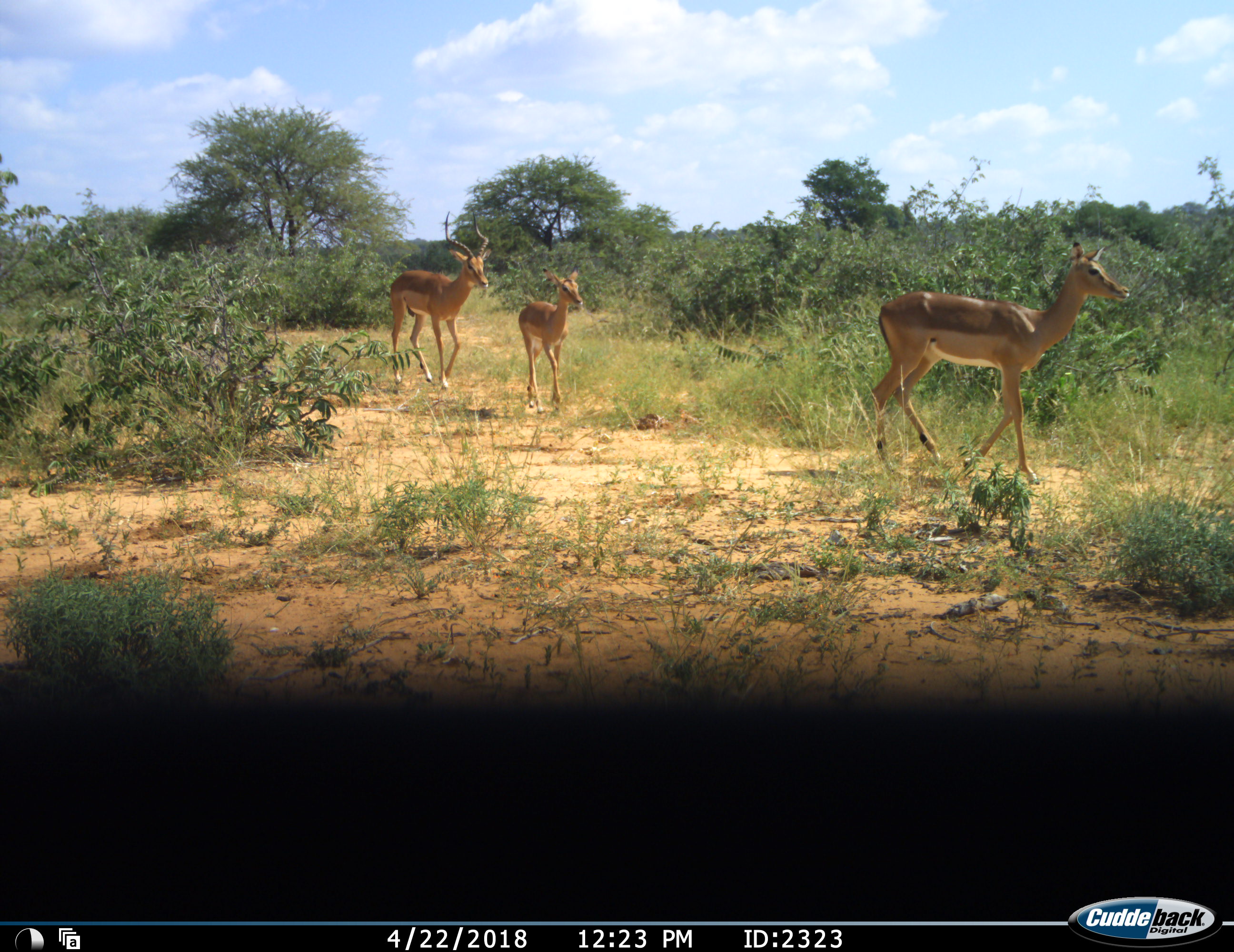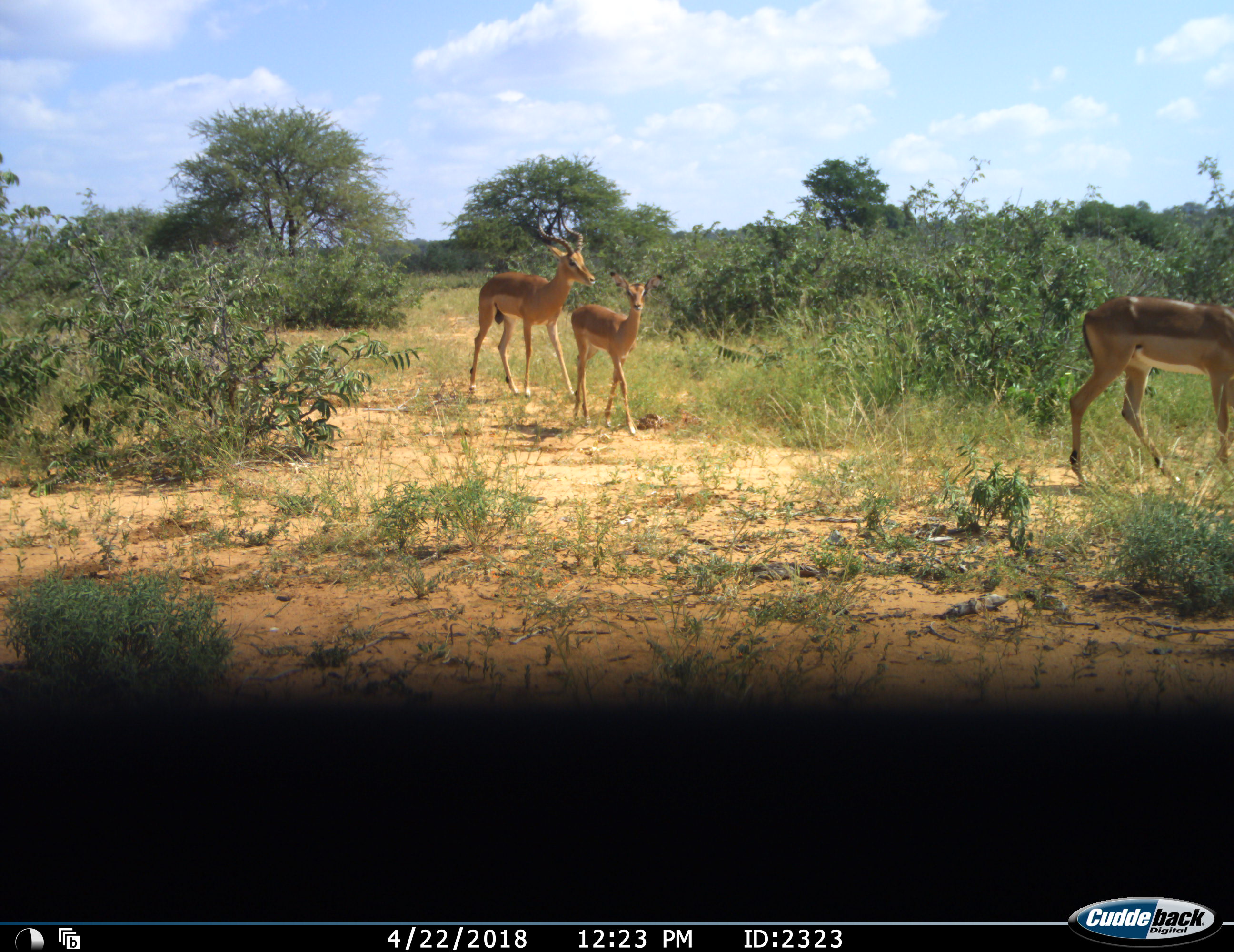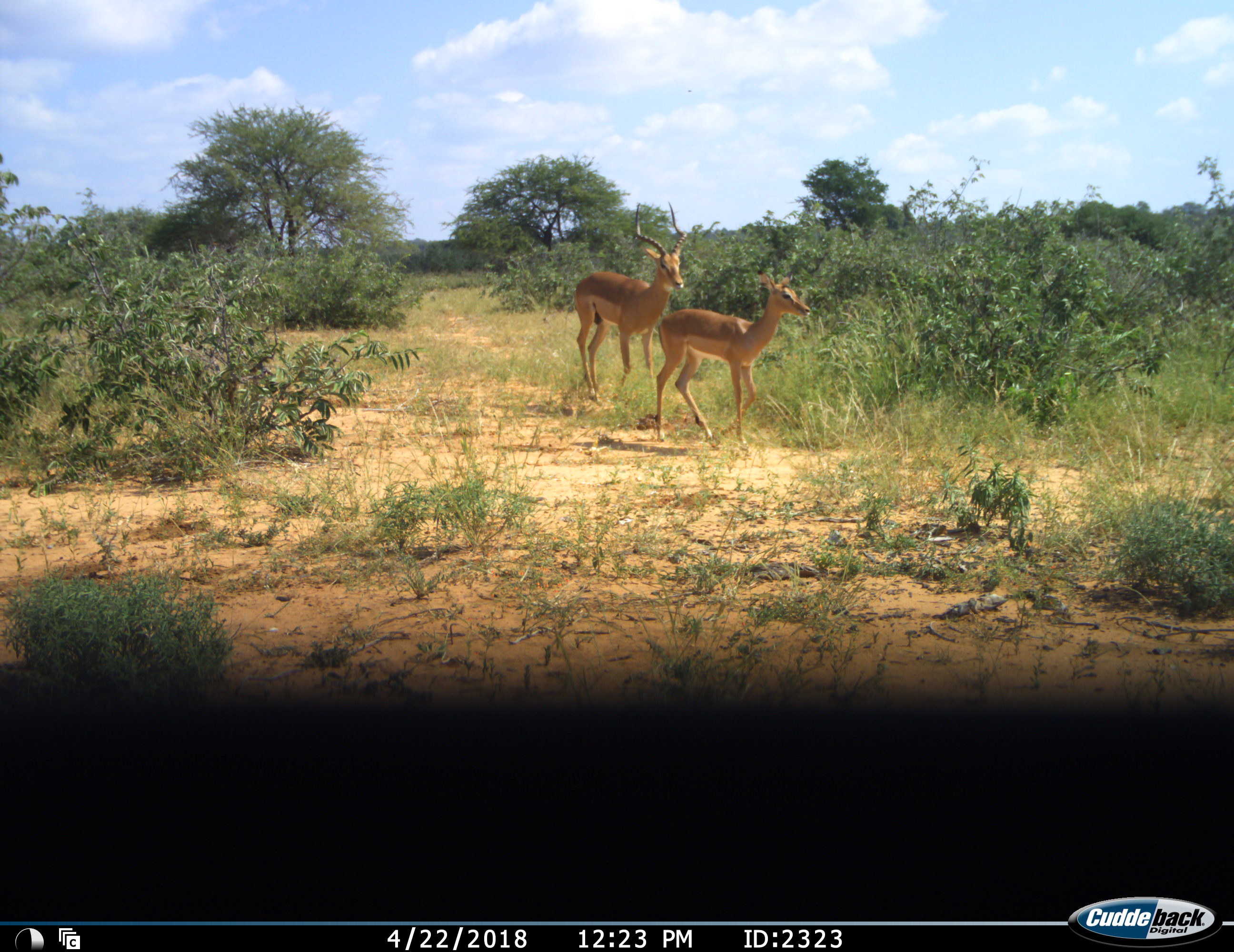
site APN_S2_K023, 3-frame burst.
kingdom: Animalia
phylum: Chordata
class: Mammalia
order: Artiodactyla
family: Bovidae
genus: Aepyceros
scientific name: Aepyceros melampus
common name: impala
Impala (Aepyceros melampus), count 3. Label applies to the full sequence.